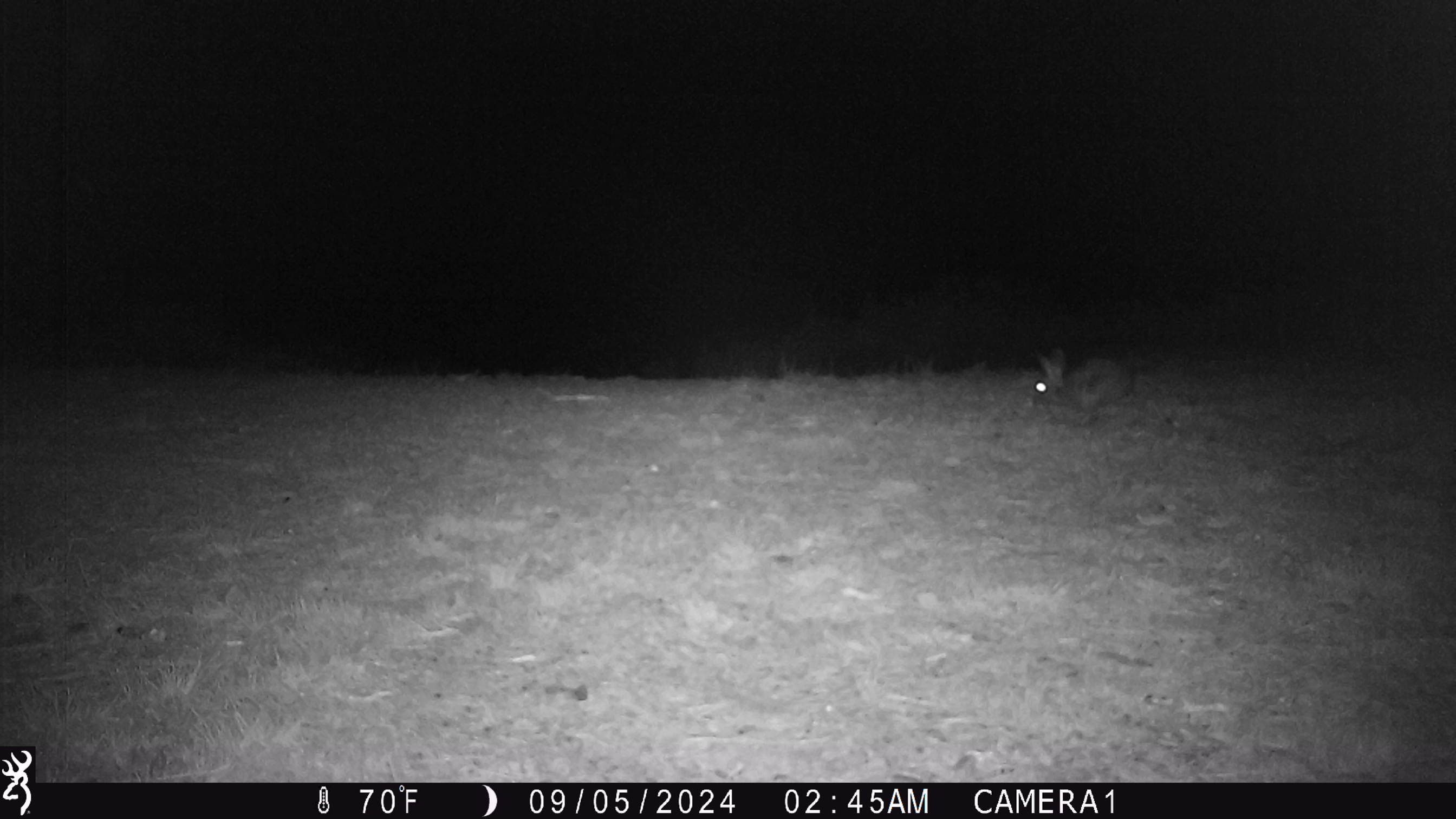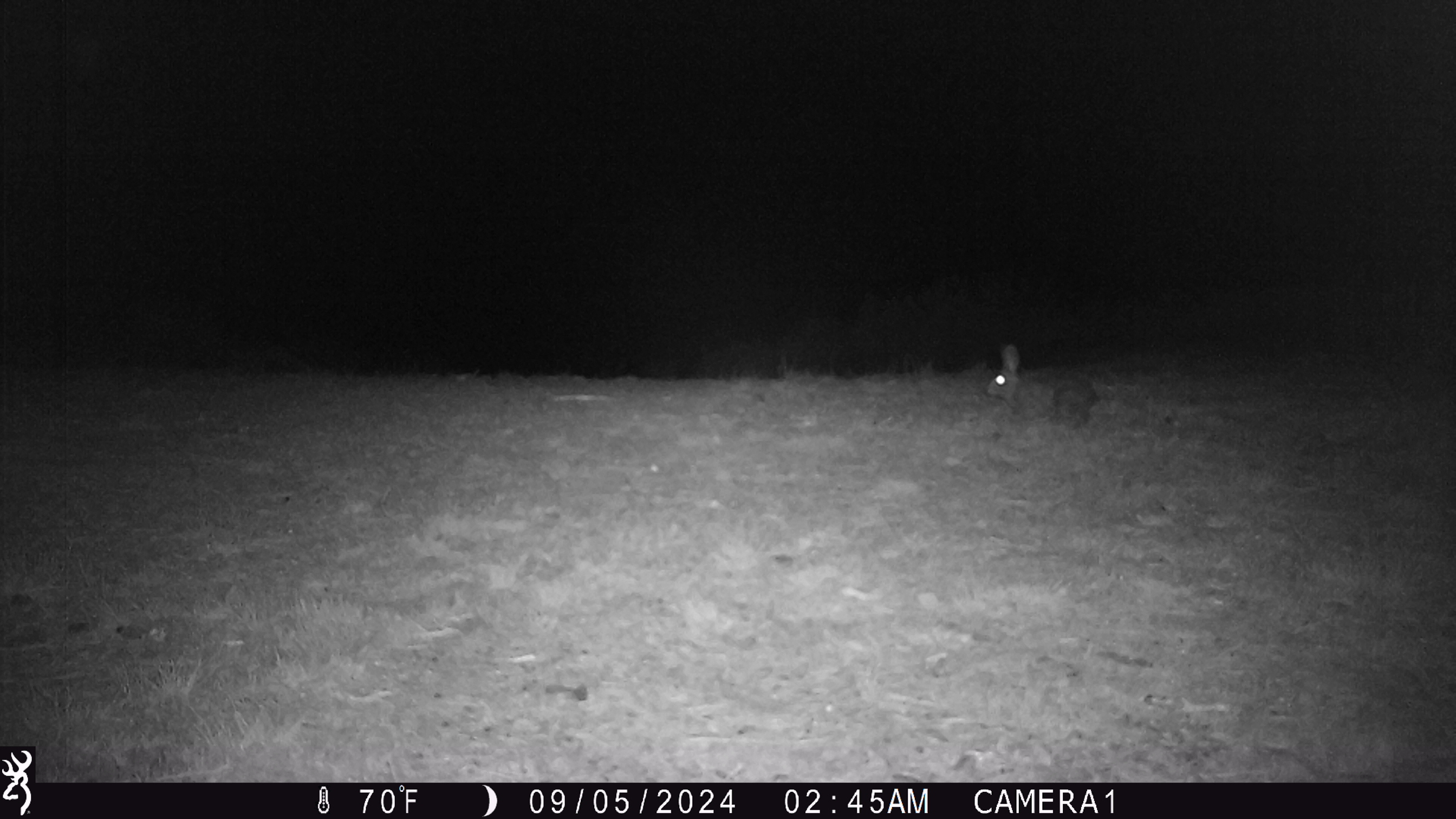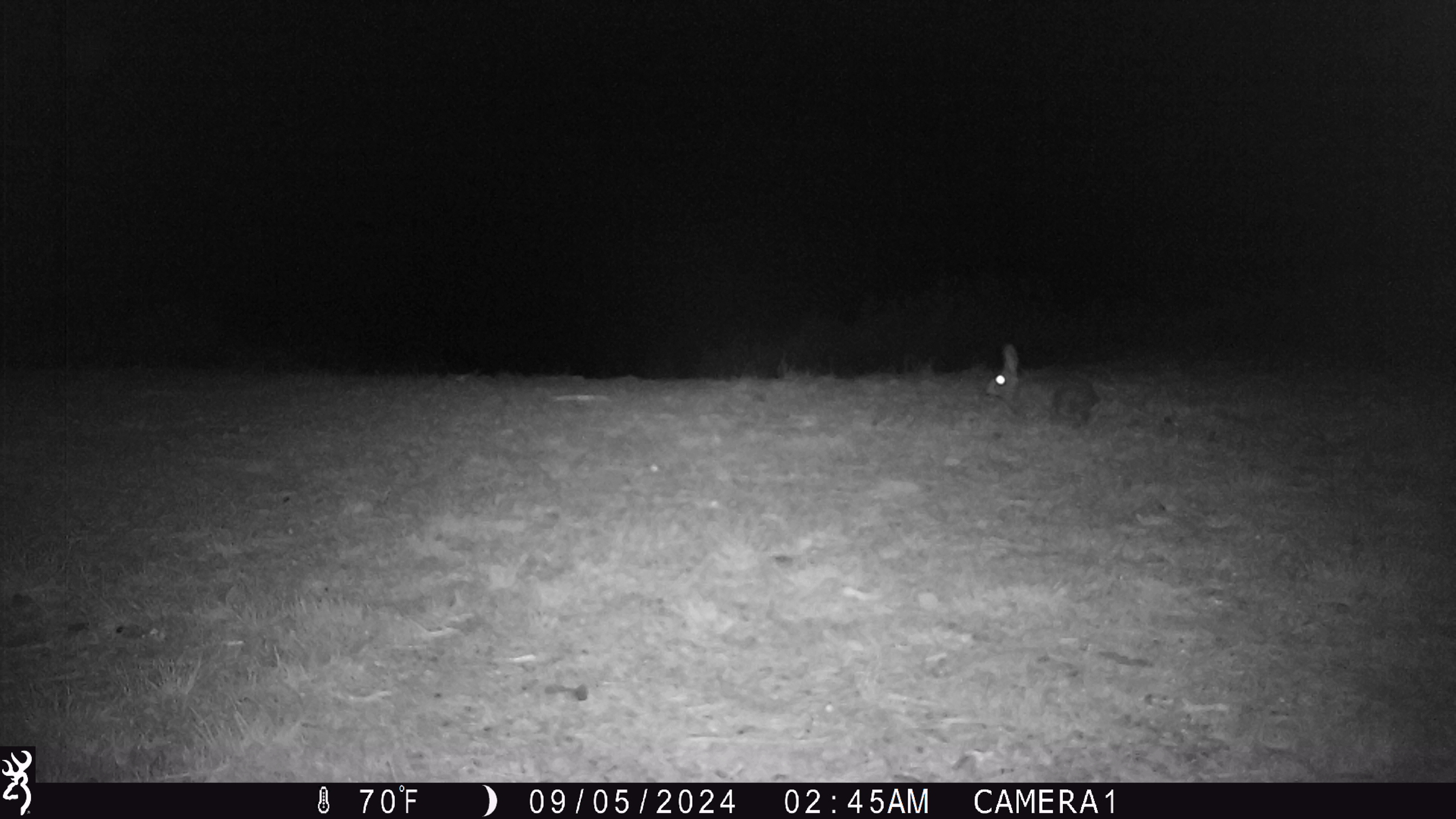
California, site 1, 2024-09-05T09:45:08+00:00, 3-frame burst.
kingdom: Animalia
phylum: Chordata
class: Mammalia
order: Lagomorpha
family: Leporidae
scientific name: Leporidae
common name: rabbit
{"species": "rabbit (Leporidae)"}